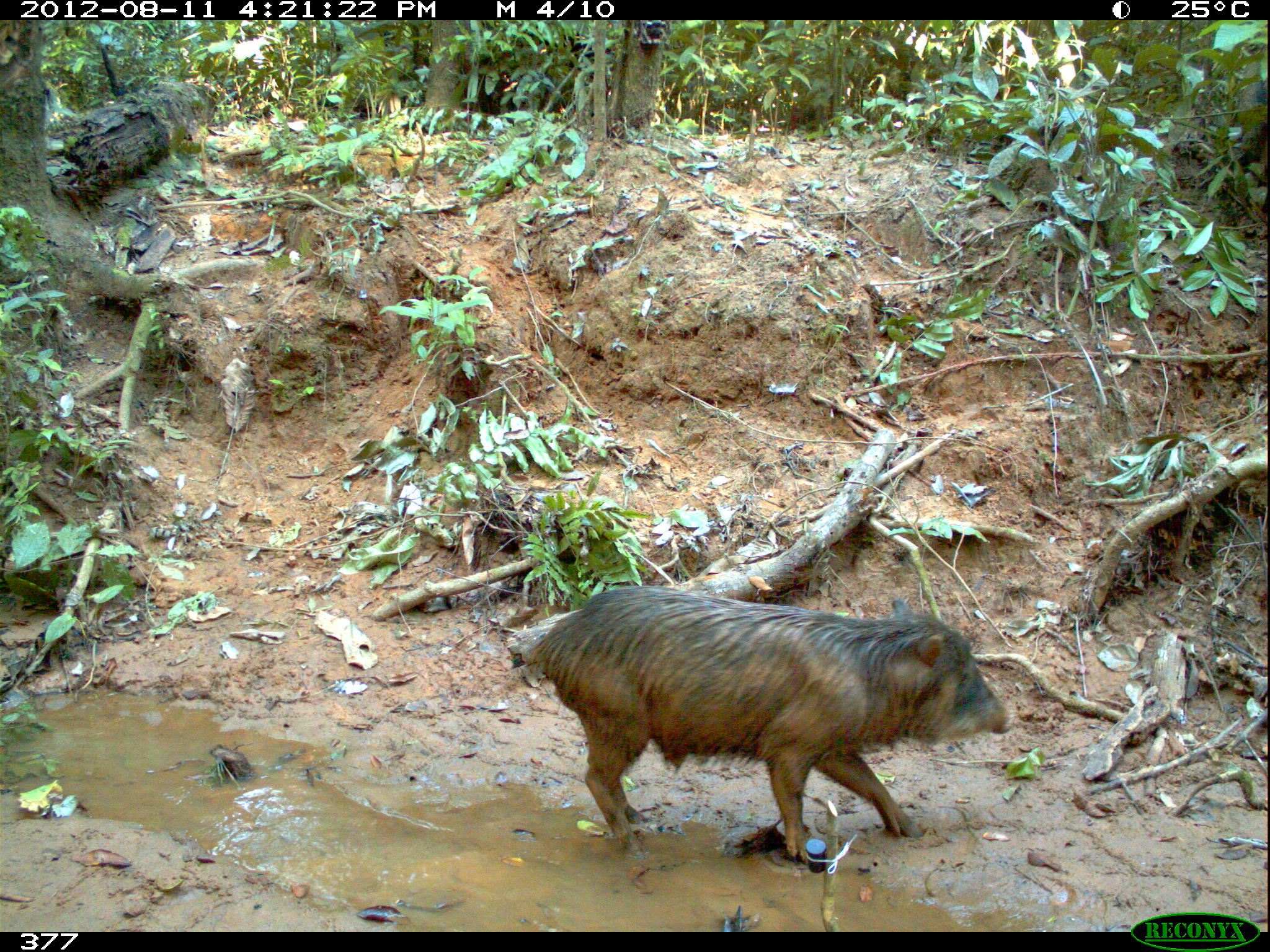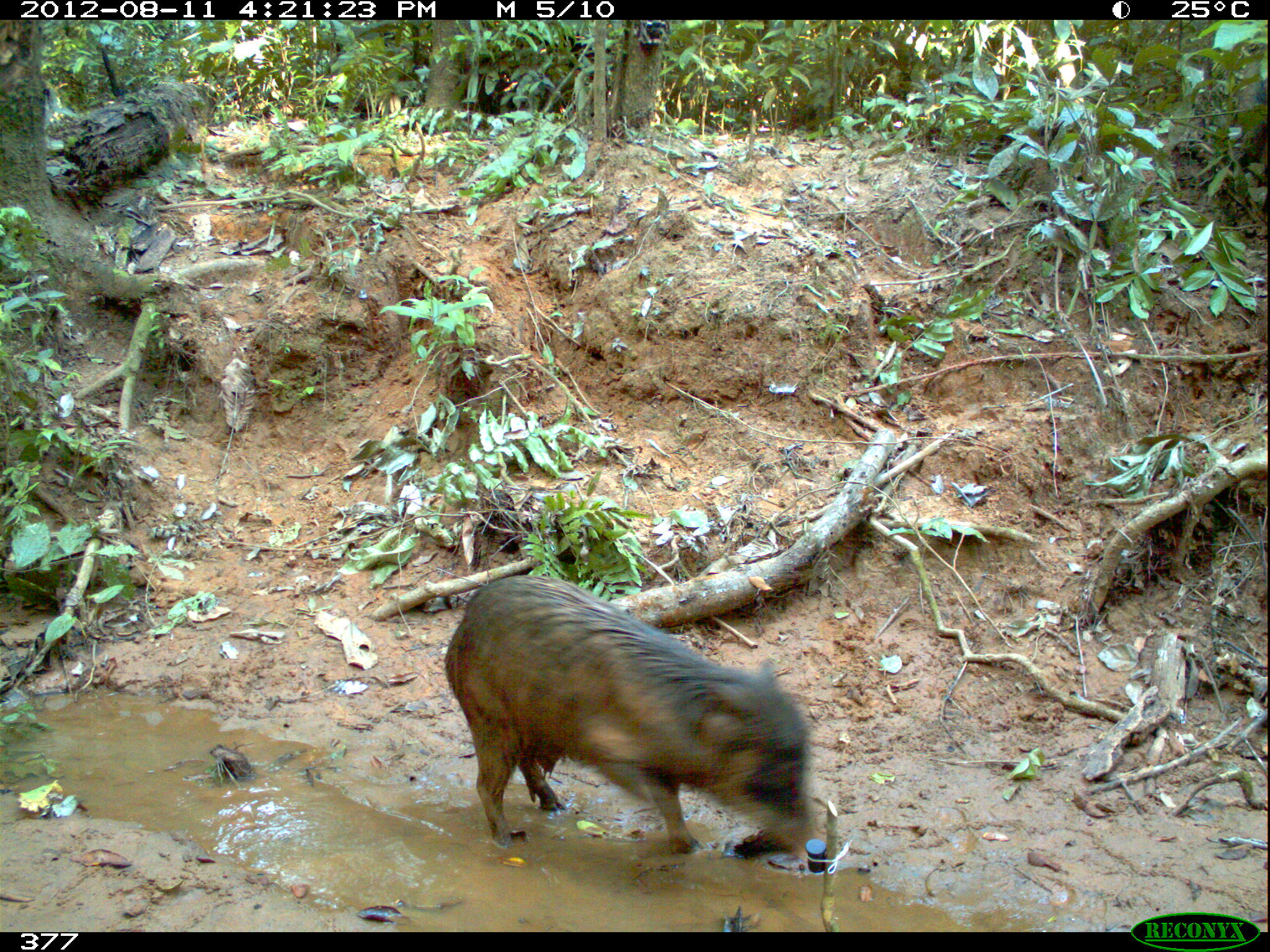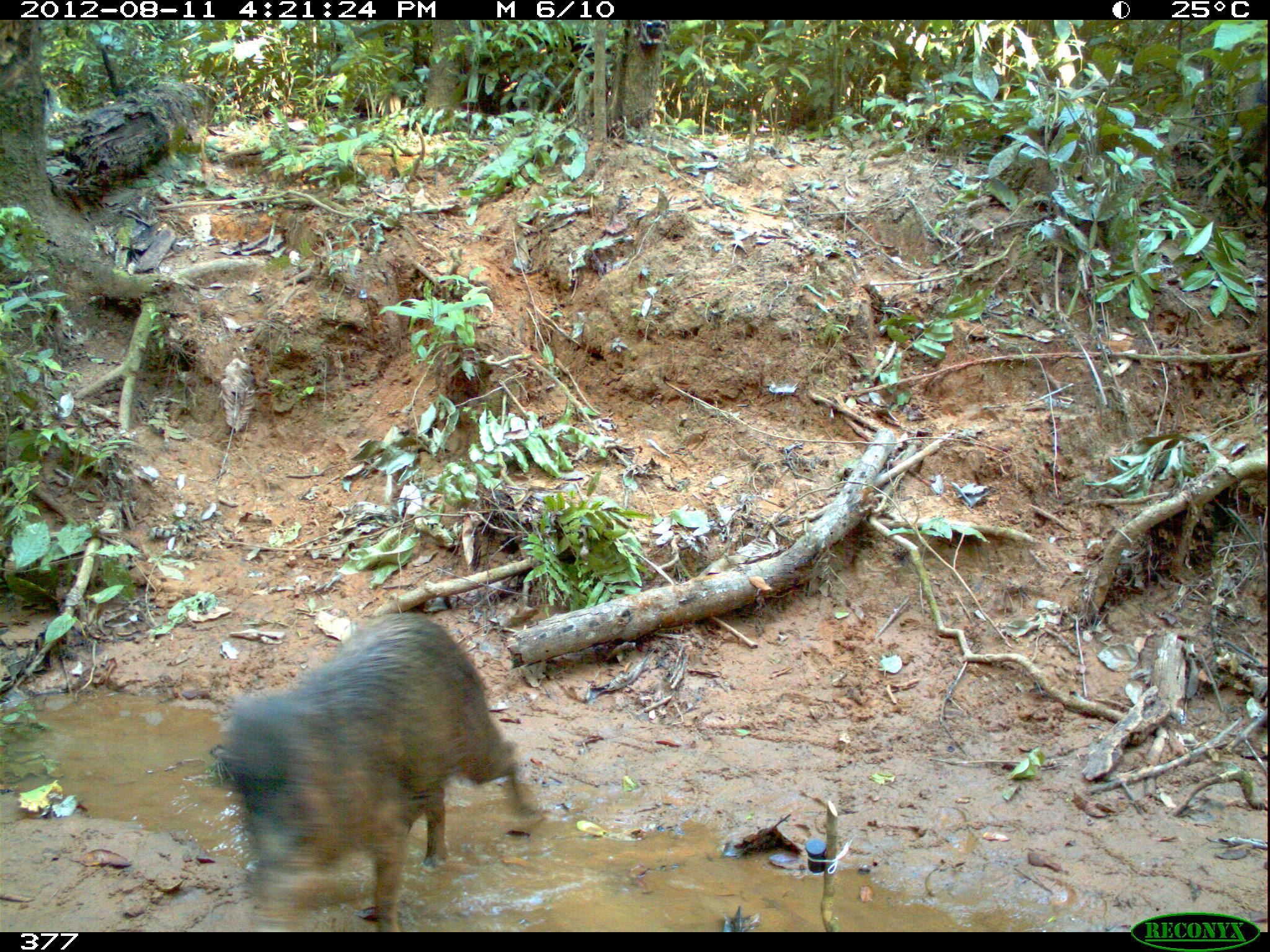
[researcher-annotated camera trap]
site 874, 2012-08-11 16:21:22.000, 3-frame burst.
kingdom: Animalia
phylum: Chordata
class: Mammalia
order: Artiodactyla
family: Tayassuidae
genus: Tayassu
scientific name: Tayassu pecari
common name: white-lipped peccary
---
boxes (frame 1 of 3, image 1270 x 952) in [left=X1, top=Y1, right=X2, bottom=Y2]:
tayassu pecari: [left=532, top=585, right=1005, bottom=861]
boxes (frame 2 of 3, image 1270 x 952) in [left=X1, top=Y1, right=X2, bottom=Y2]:
tayassu pecari: [left=443, top=574, right=814, bottom=855]